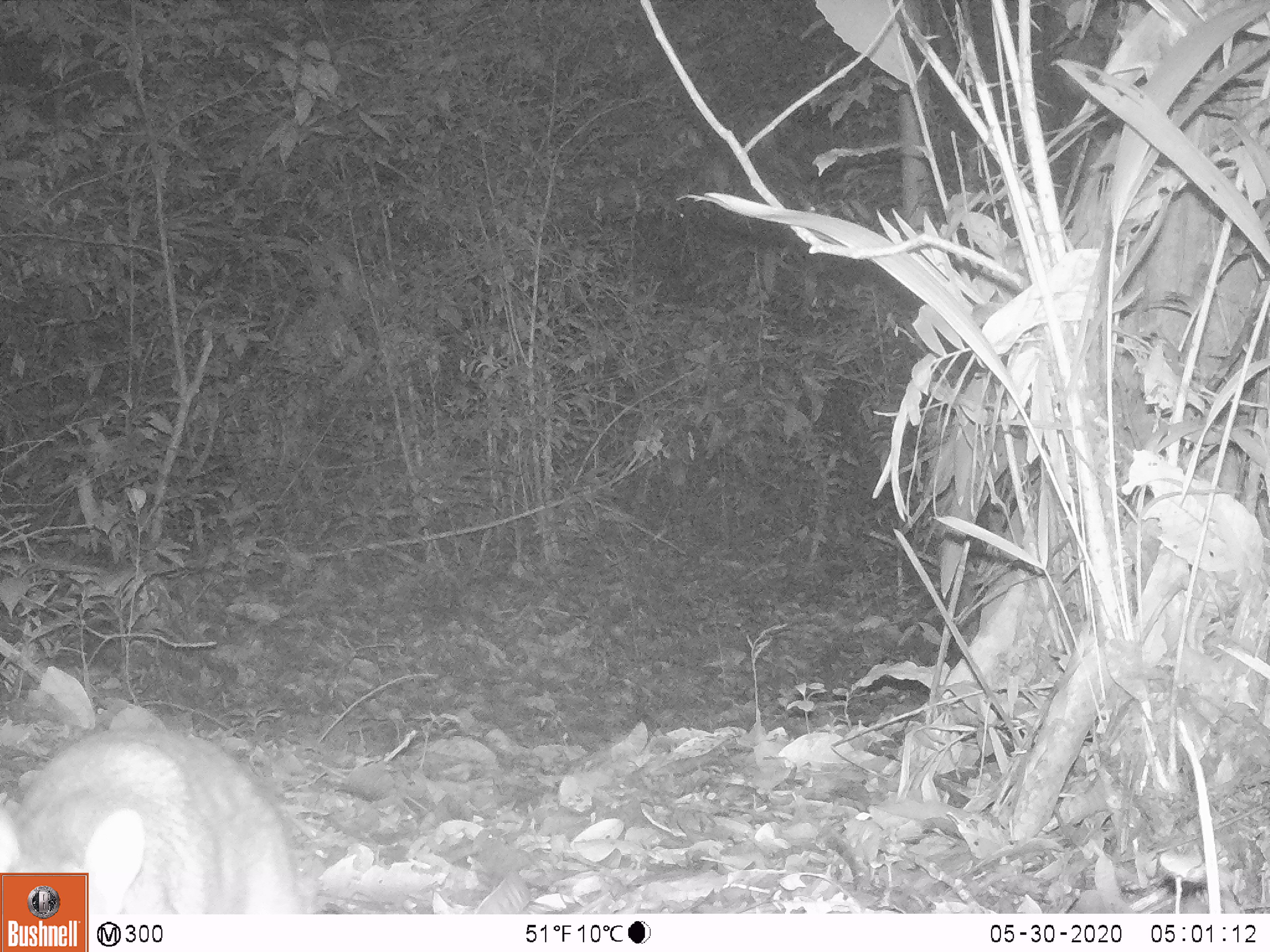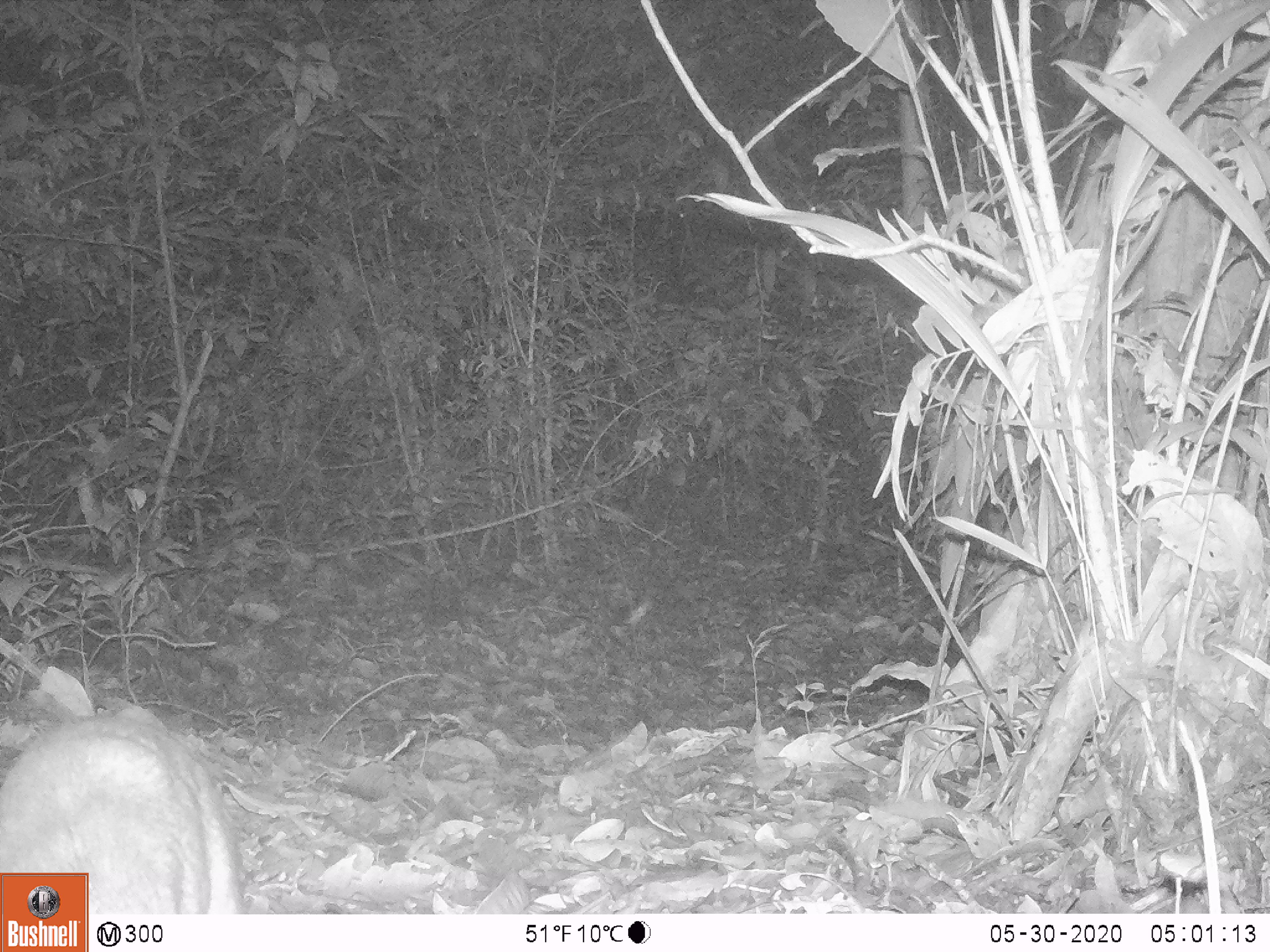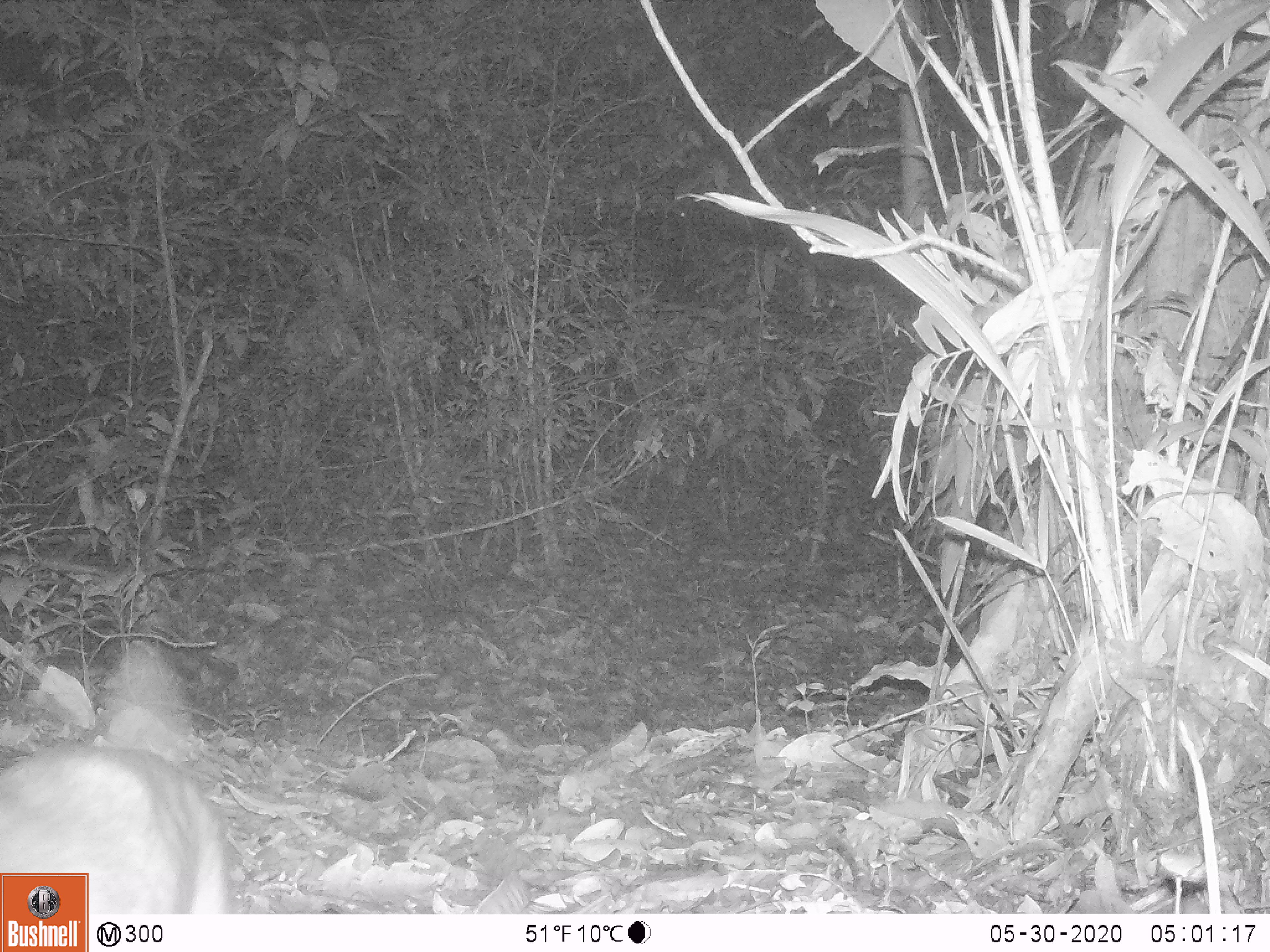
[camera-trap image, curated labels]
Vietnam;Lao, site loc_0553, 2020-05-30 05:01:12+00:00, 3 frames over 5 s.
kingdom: Animalia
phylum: Chordata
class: Mammalia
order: Artiodactyla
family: Tragulidae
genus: Moschiola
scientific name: Moschiola meminna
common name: chevrotain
Chevrotain (Moschiola meminna). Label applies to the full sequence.